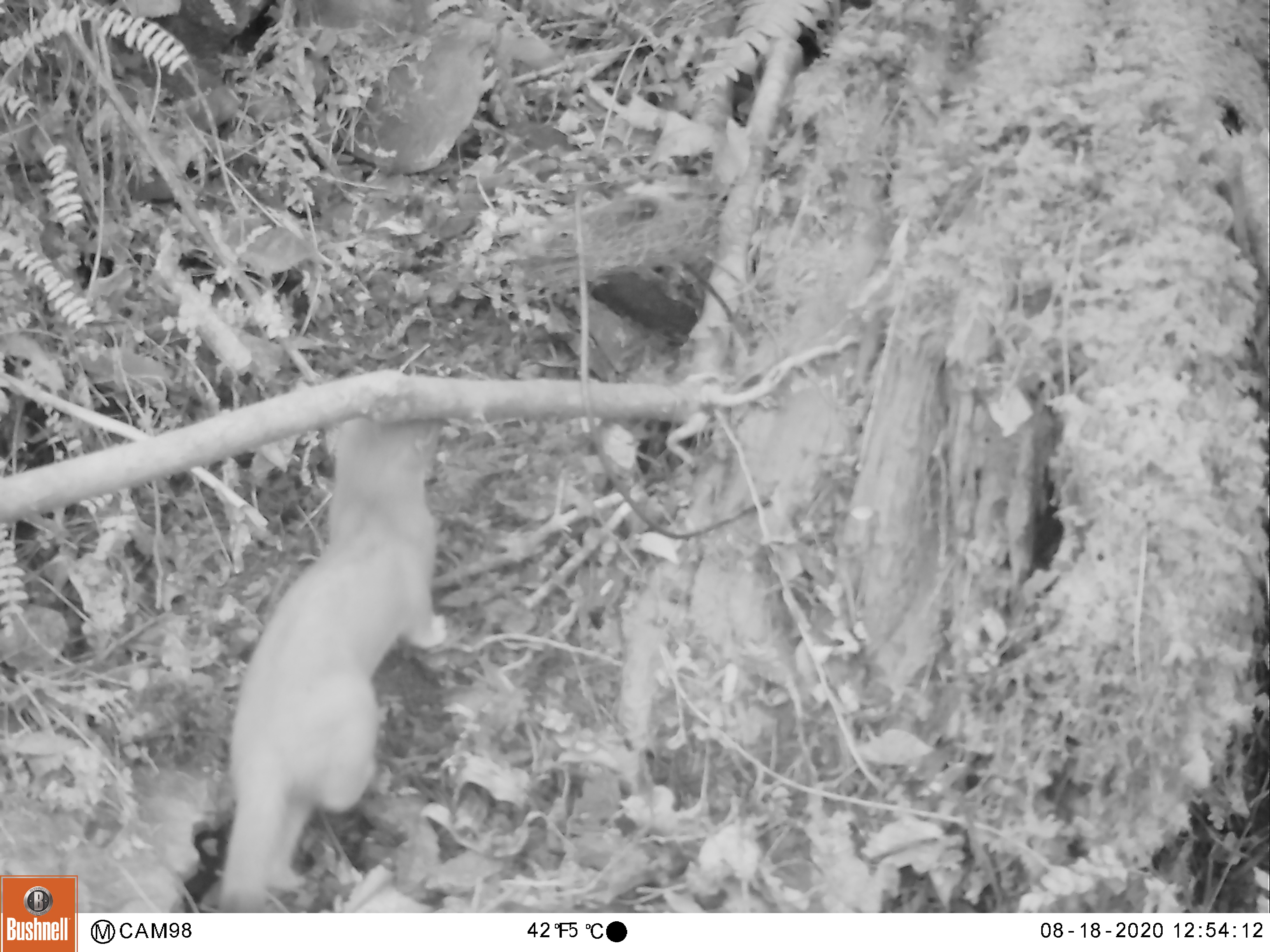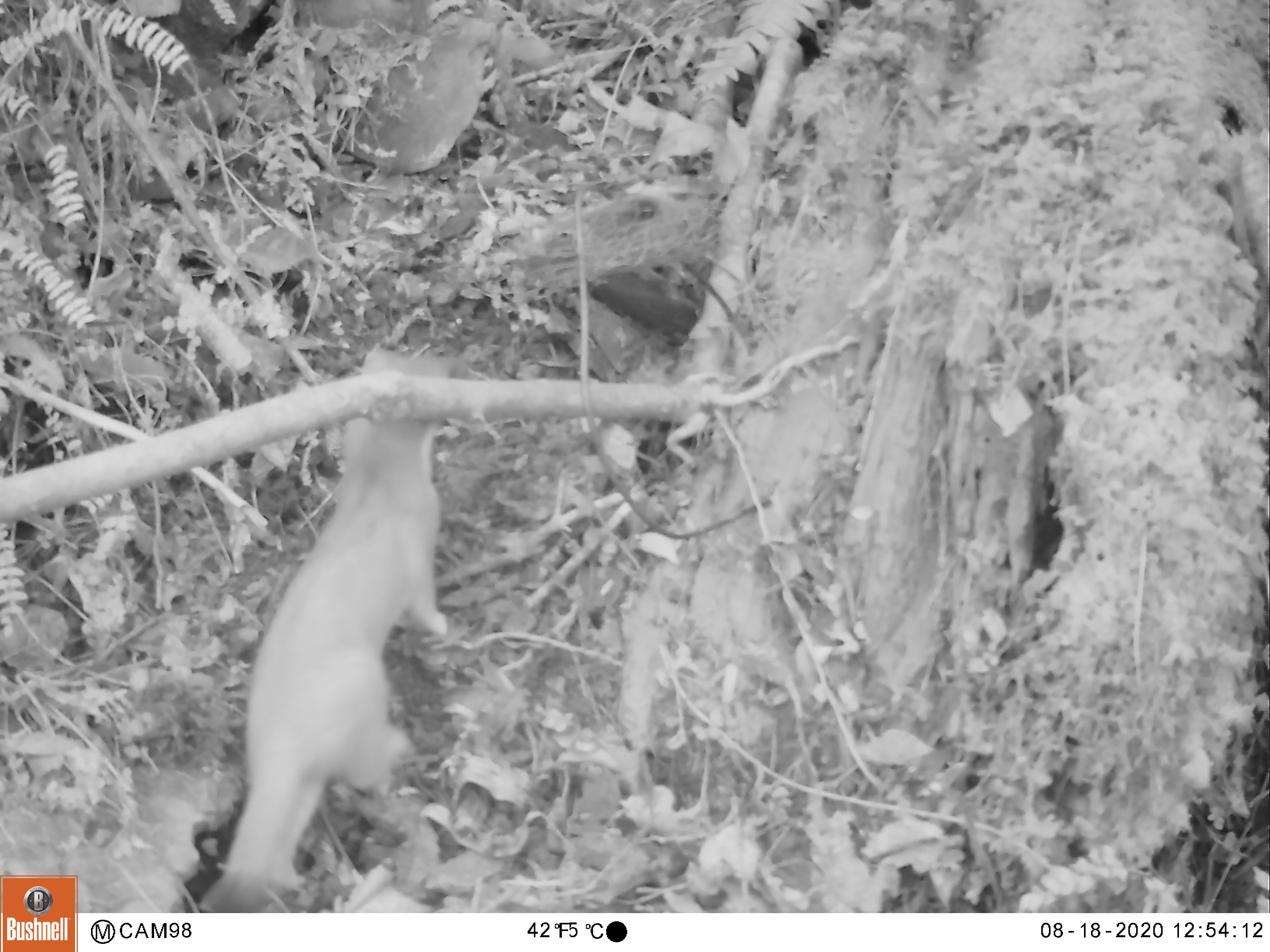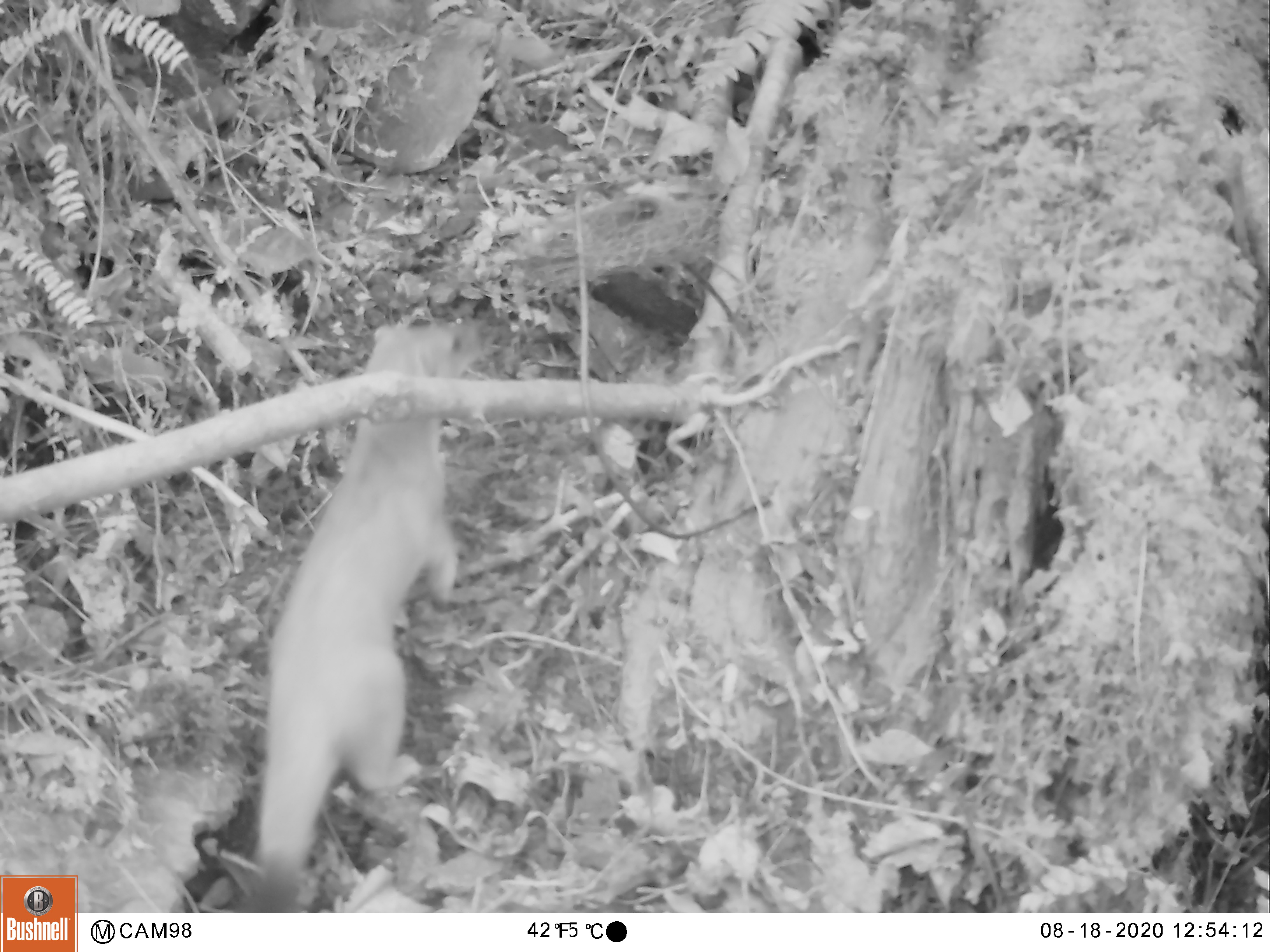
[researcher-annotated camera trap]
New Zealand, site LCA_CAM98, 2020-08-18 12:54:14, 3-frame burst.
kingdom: Animalia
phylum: Chordata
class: Mammalia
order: Carnivora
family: Mustelidae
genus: Mustela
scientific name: Mustela erminea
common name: stoat